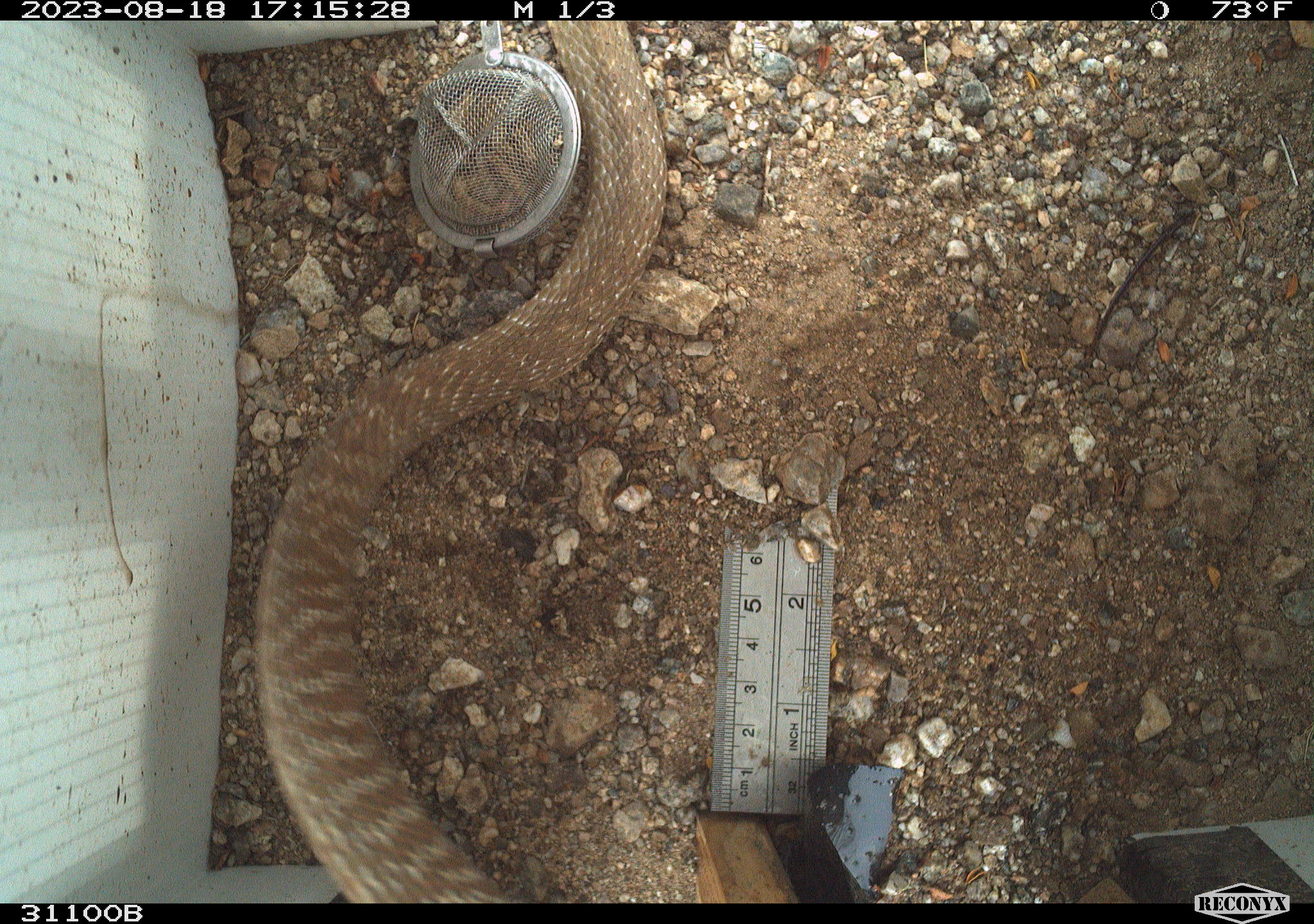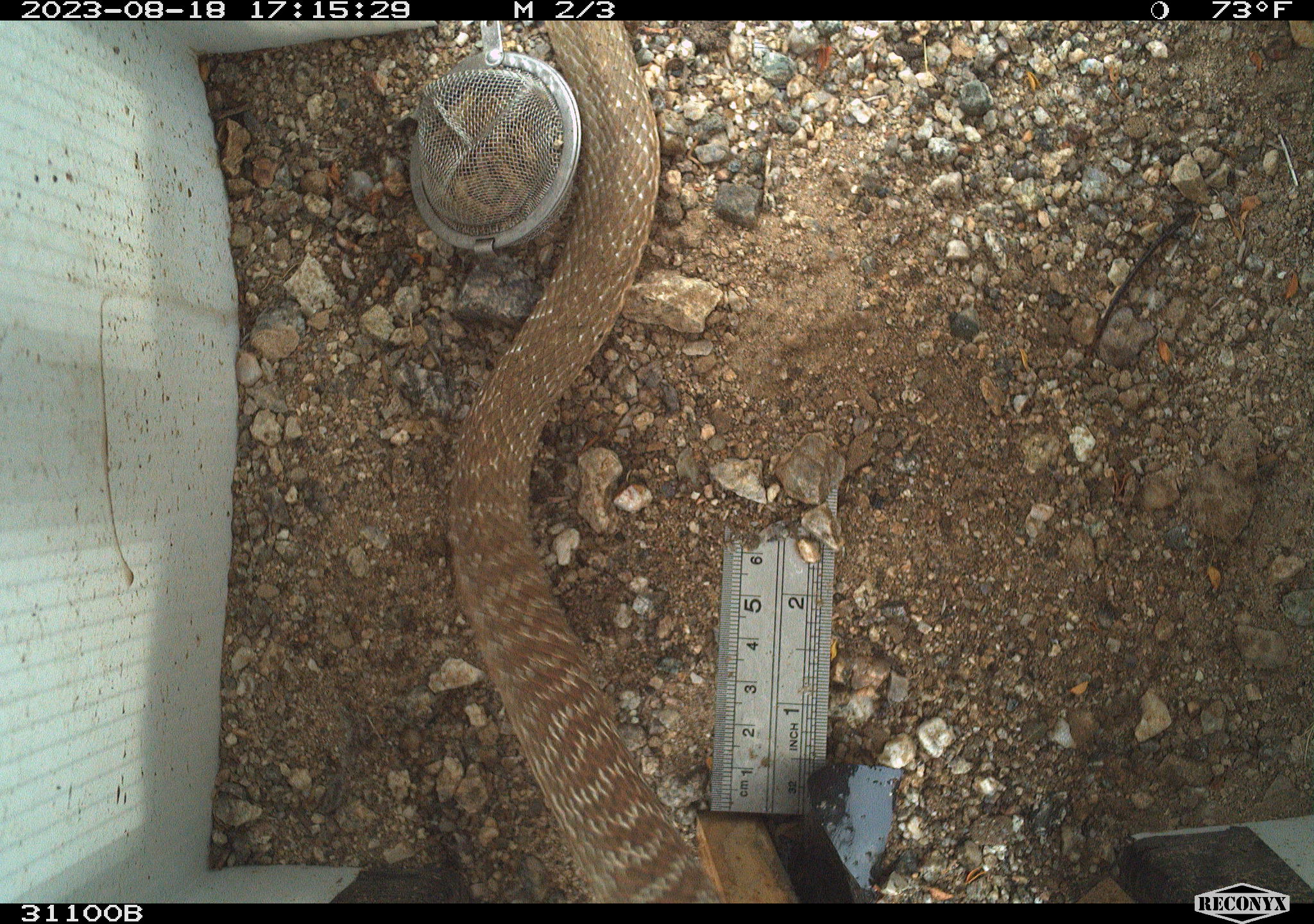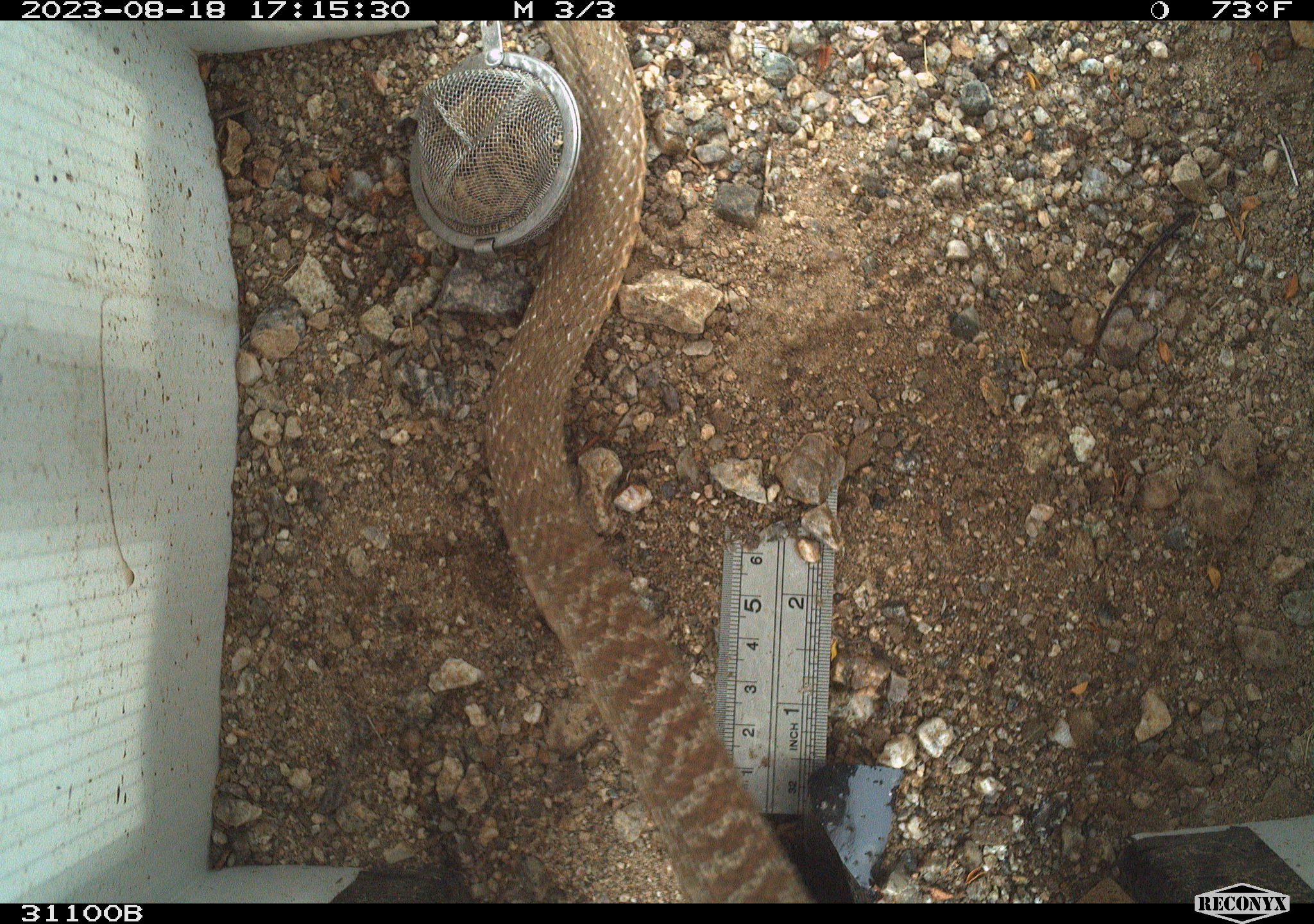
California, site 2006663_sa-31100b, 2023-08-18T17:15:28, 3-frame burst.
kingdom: Animalia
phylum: Chordata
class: Reptilia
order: Squamata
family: Colubridae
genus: Masticophis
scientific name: Masticophis flagellum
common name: coachwhip